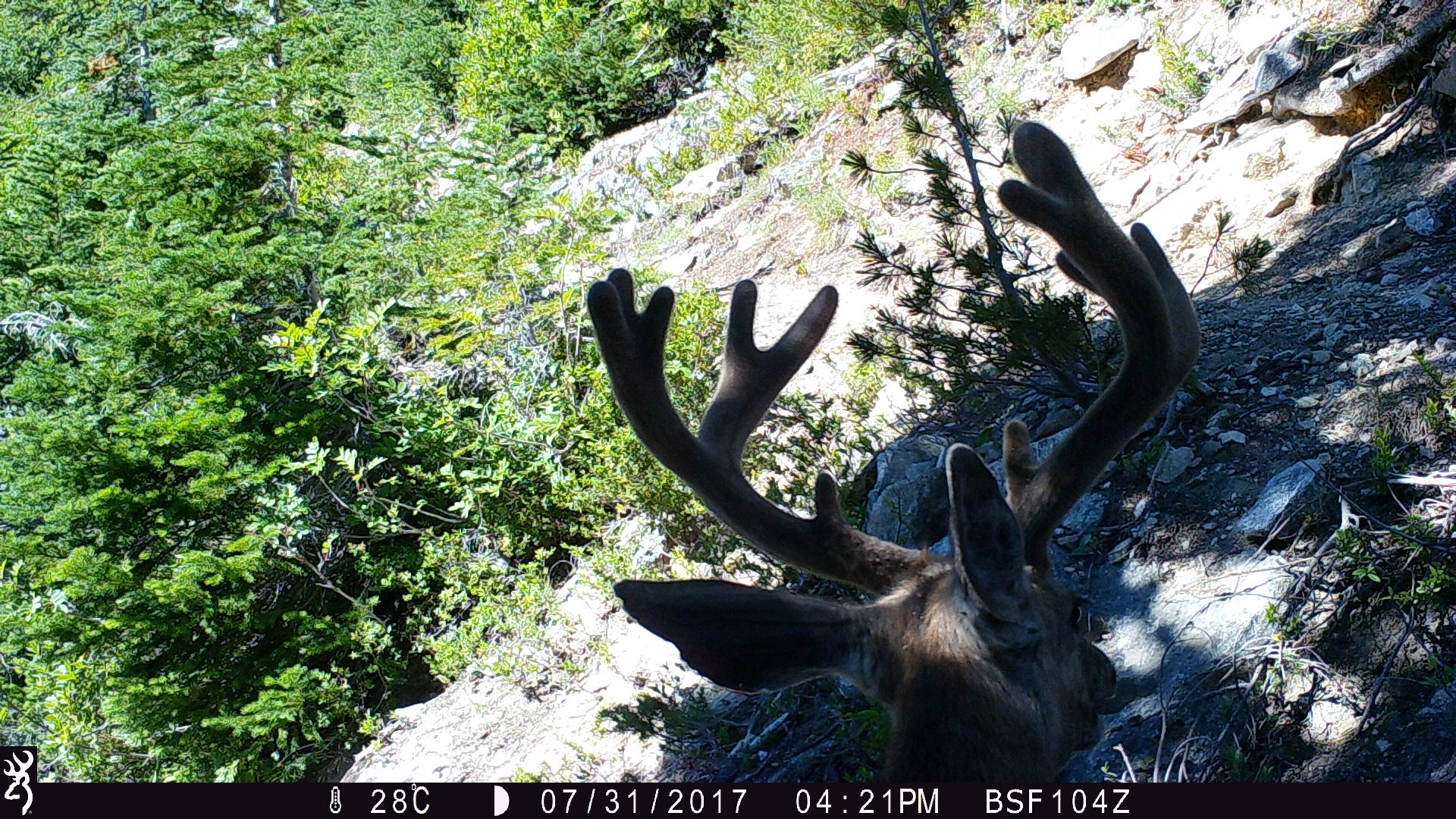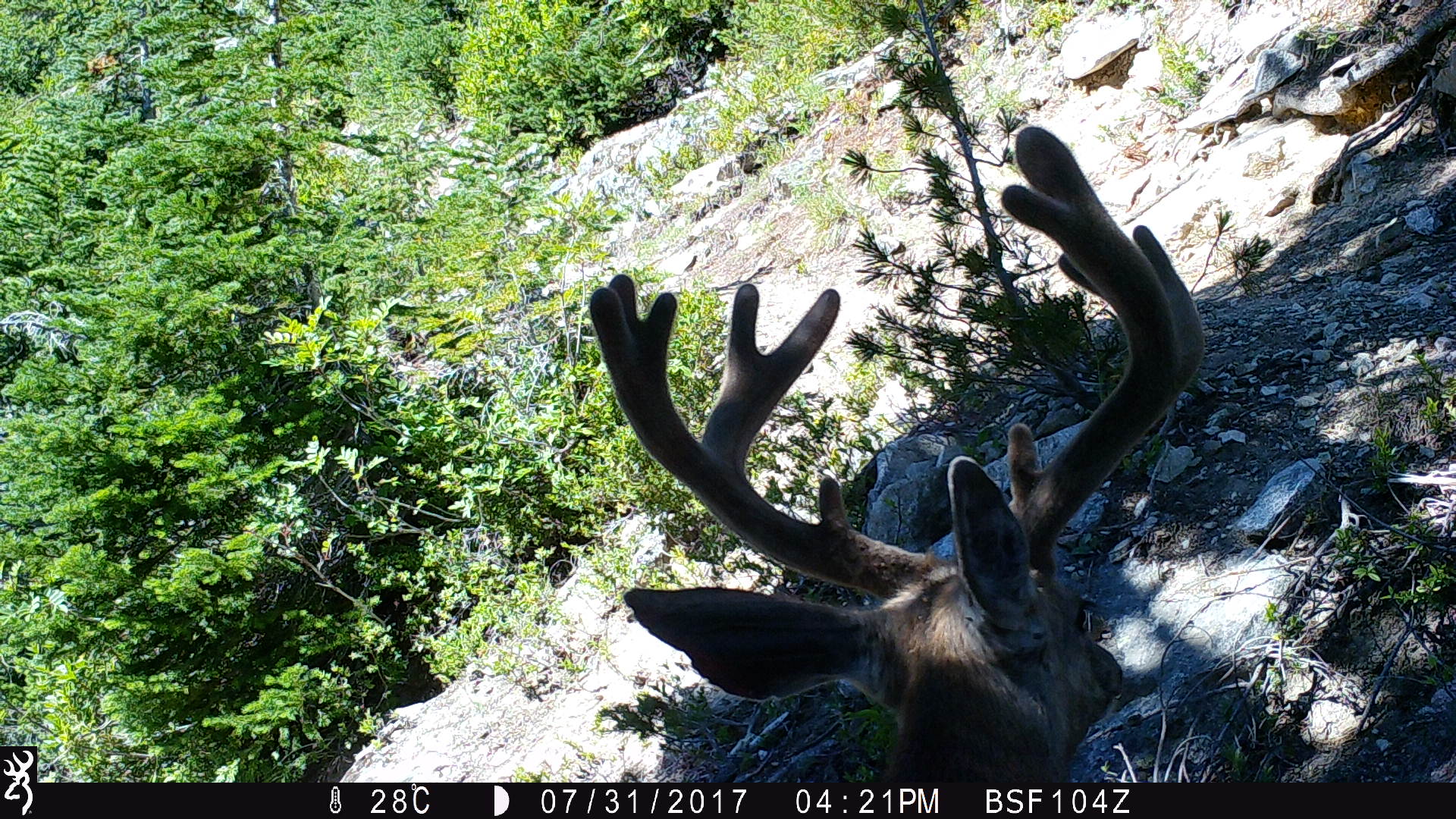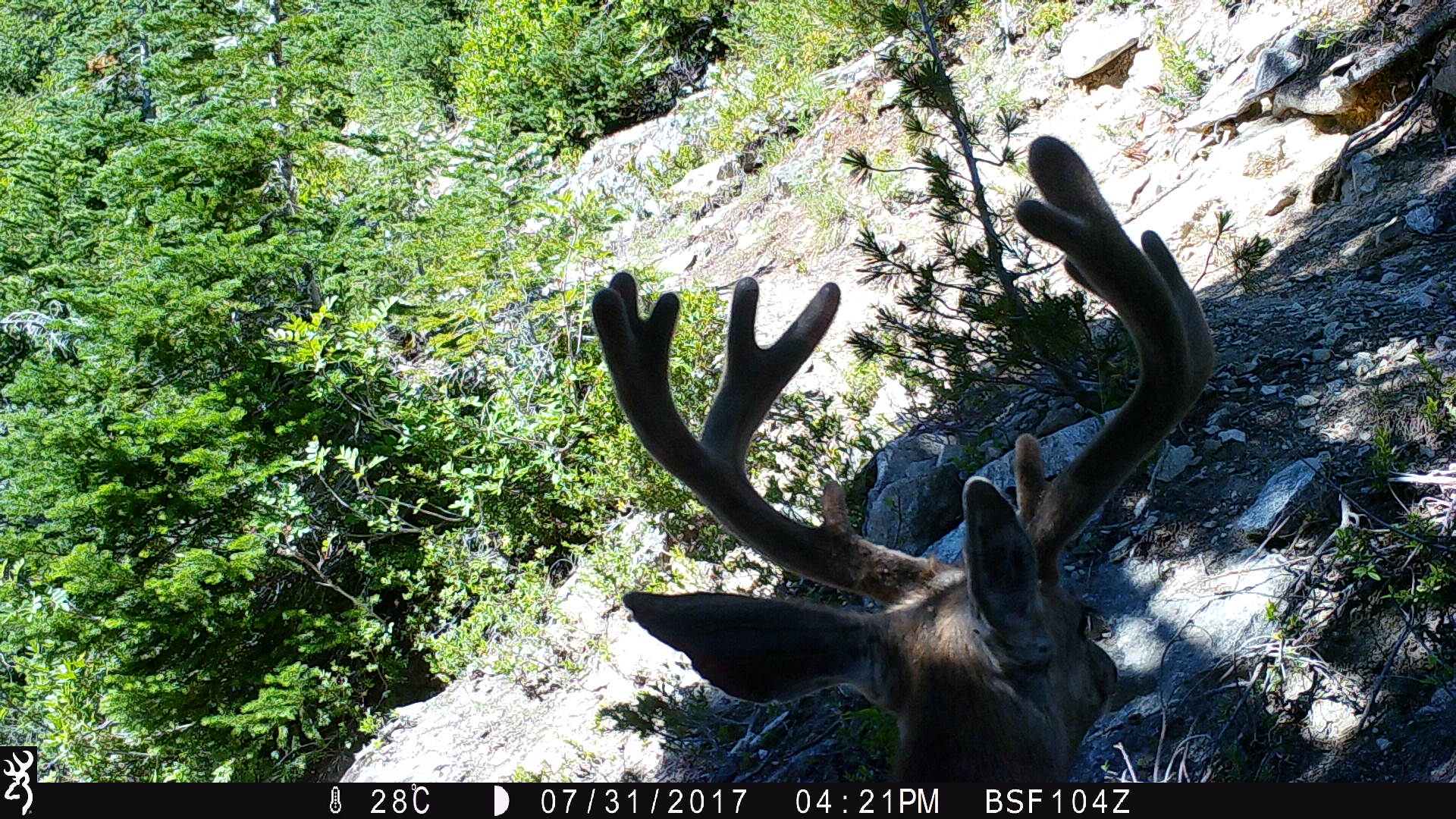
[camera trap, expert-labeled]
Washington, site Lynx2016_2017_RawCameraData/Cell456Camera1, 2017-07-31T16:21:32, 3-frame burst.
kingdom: Animalia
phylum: Chordata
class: Mammalia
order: Artiodactyla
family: Cervidae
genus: Odocoileus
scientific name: Odocoileus hemionus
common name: mule deer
Odocoileus hemionus (mule deer). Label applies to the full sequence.